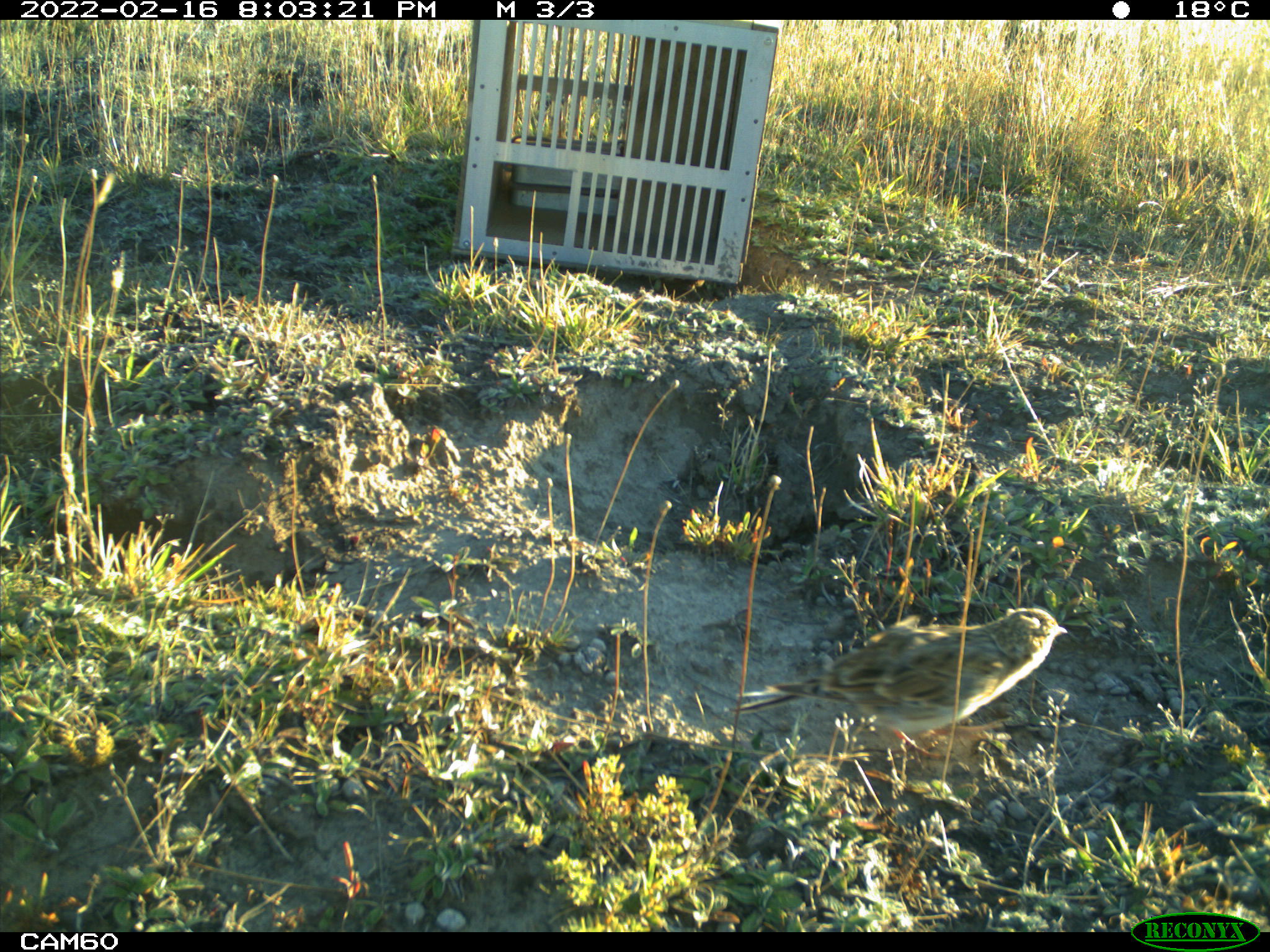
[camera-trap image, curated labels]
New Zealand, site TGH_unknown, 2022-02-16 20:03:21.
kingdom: Animalia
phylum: Chordata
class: Aves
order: Passeriformes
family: Motacillidae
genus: Anthus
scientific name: Anthus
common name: pipit